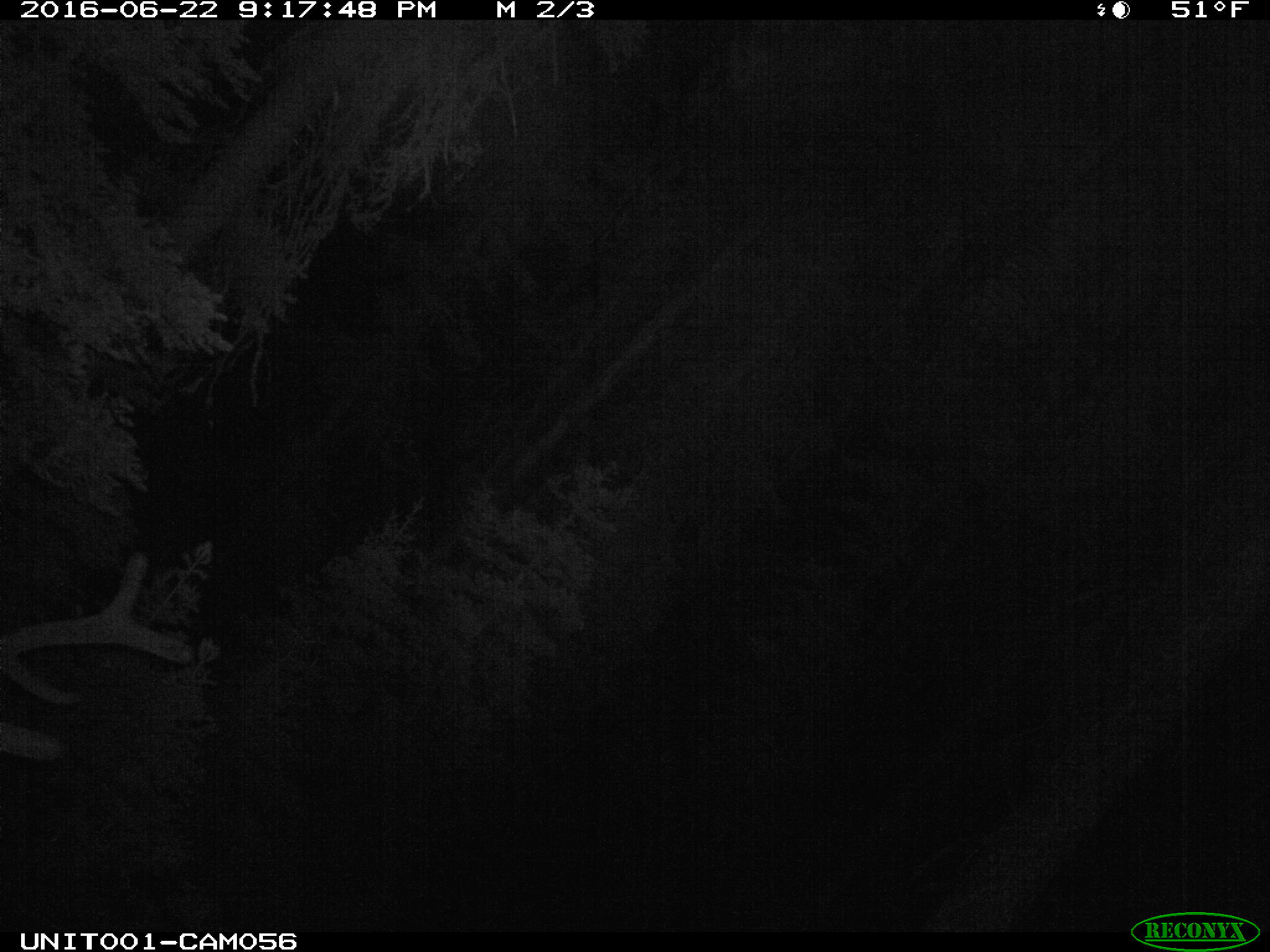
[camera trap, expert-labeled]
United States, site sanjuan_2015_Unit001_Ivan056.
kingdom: Animalia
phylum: Chordata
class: Mammalia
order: Artiodactyla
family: Cervidae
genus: Cervus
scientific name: Cervus elaphus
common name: red deer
Cervus elaphus (red deer).